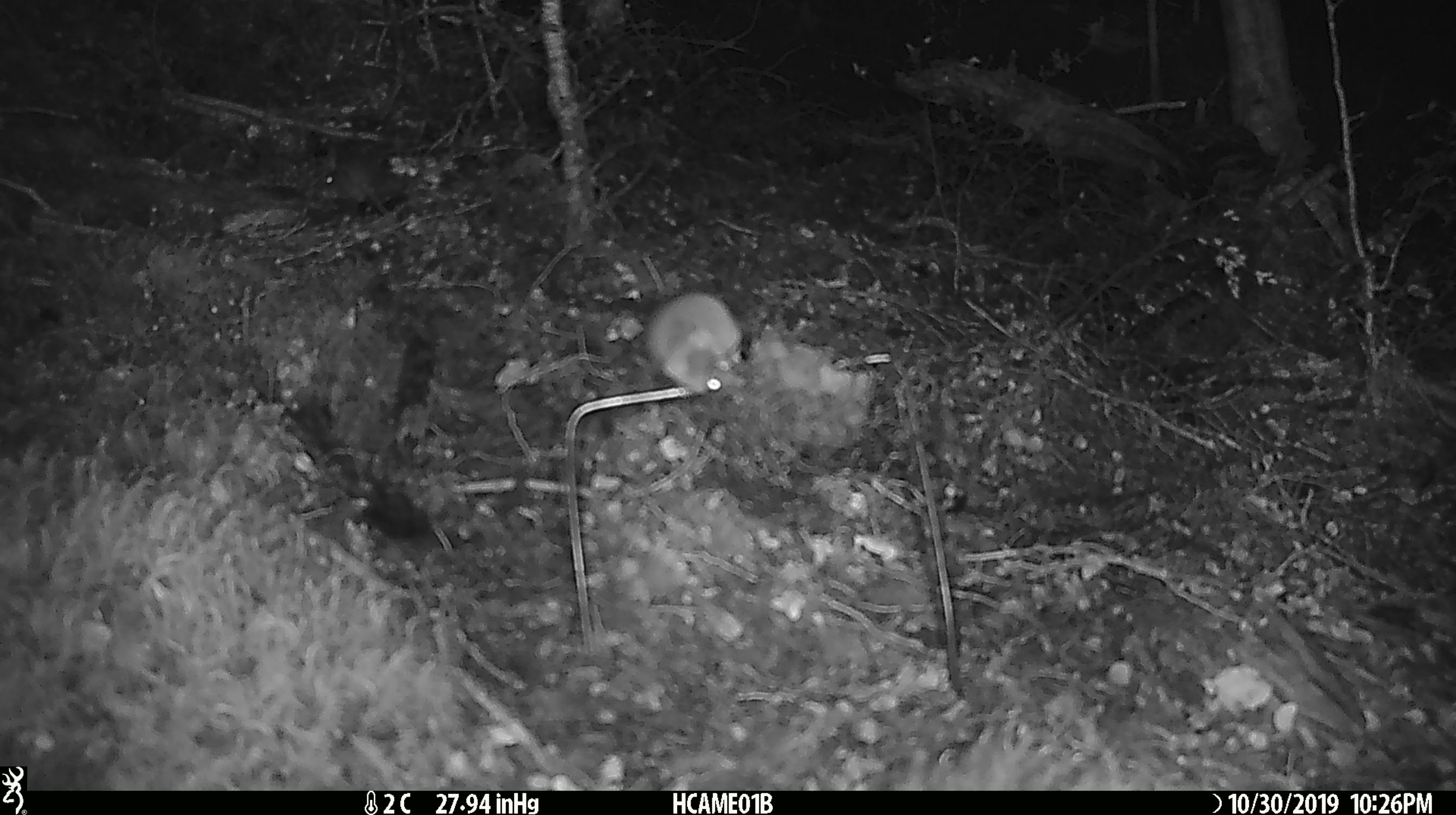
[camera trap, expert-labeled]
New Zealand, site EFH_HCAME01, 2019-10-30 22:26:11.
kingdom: Animalia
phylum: Chordata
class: Mammalia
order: Rodentia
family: Muridae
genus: Mus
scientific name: Mus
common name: mouse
Mouse (Mus).